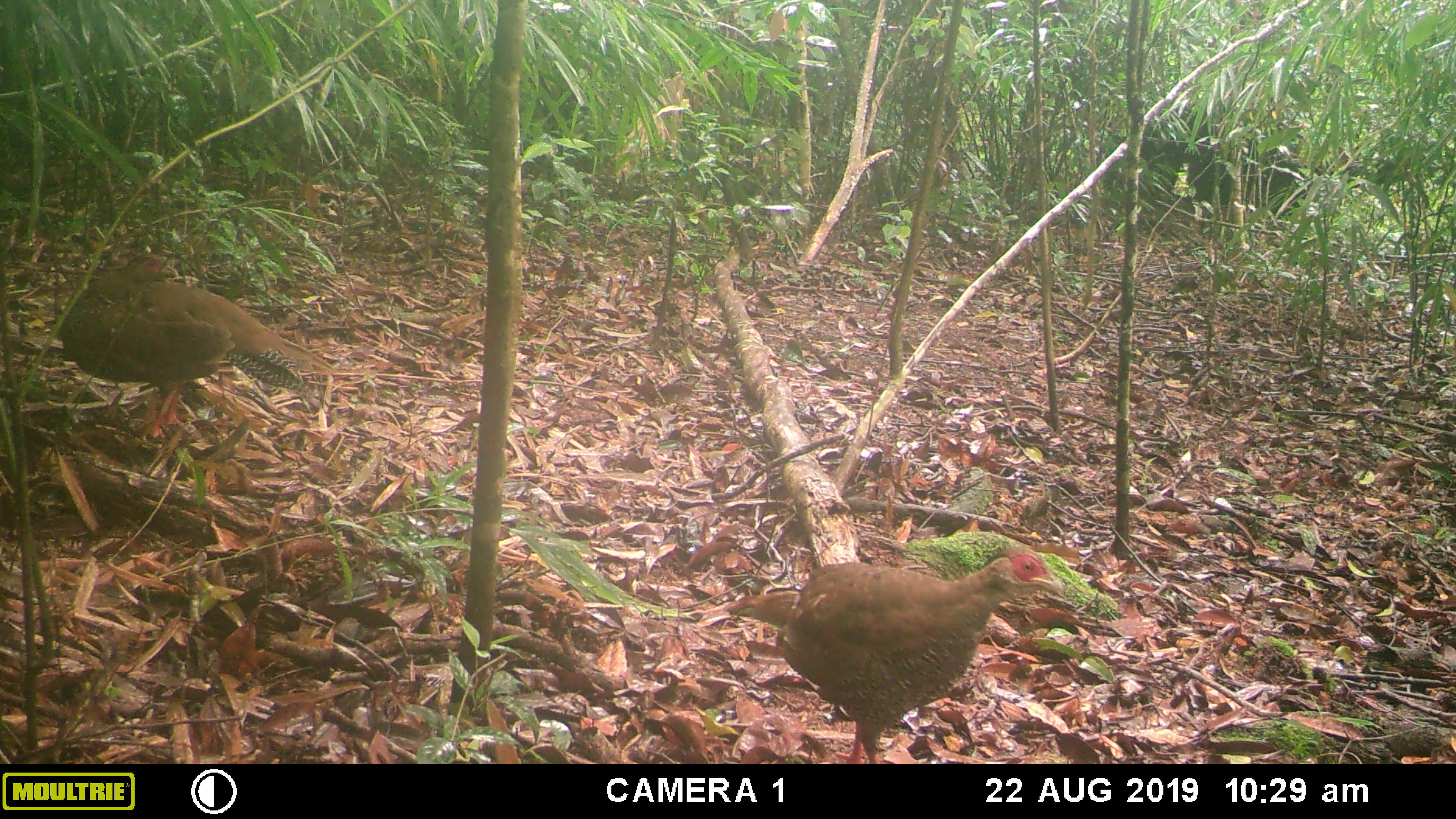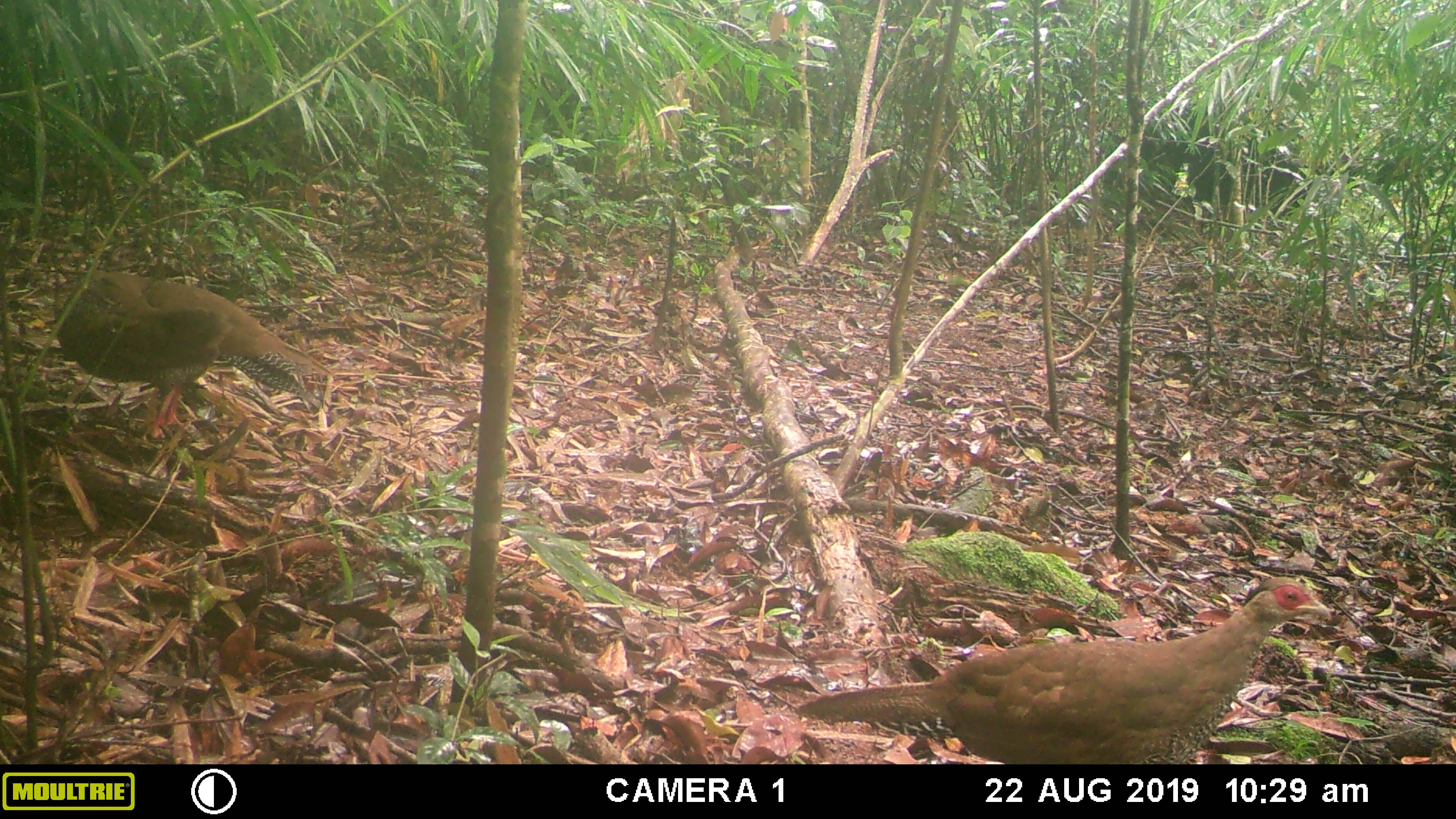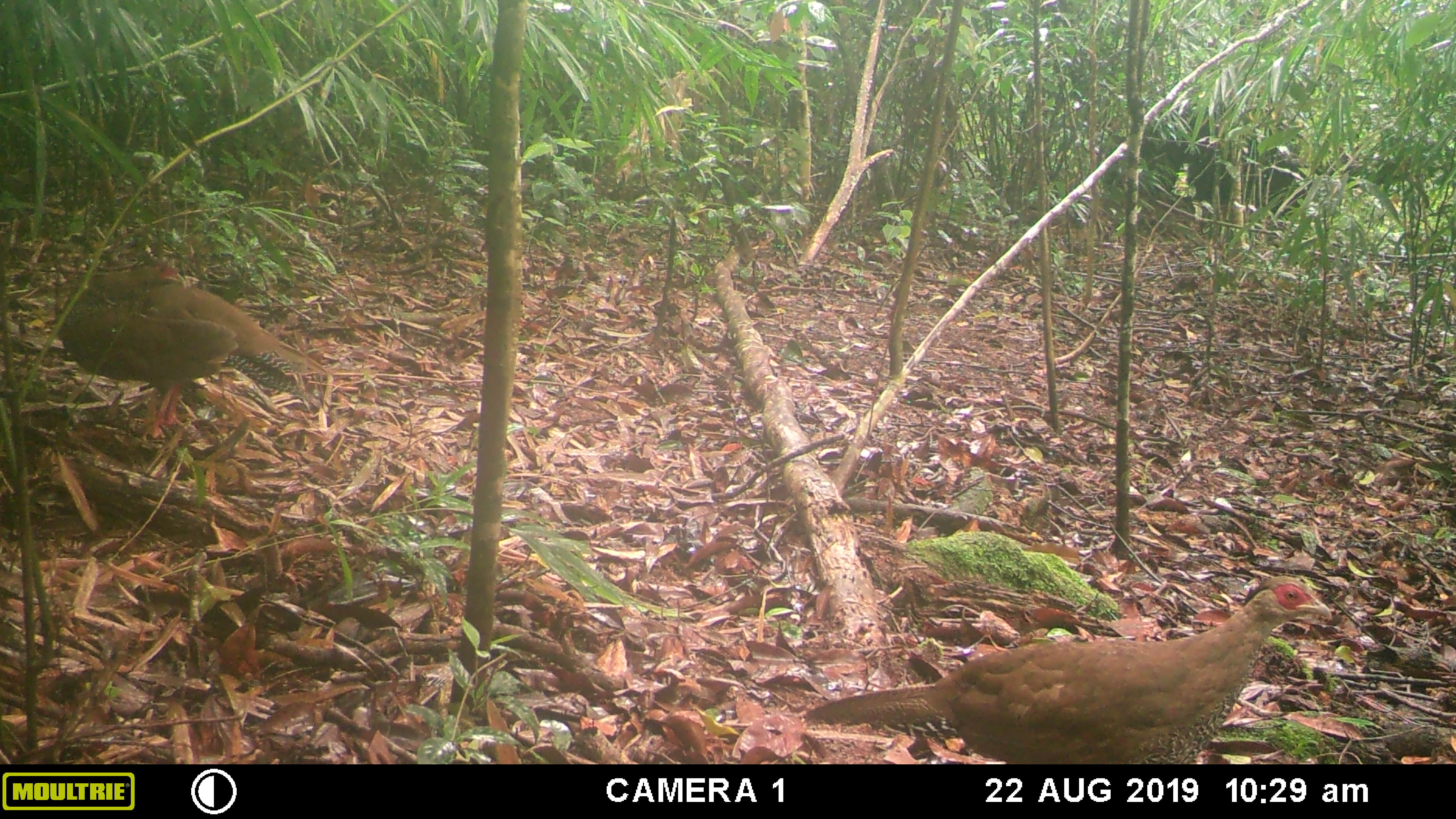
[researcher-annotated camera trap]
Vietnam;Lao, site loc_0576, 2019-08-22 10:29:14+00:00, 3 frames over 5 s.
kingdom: Animalia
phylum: Chordata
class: Aves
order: Galliformes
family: Phasianidae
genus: Lophura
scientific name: Lophura nycthemera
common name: silver pheasant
Silver pheasant (Lophura nycthemera). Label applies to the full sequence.